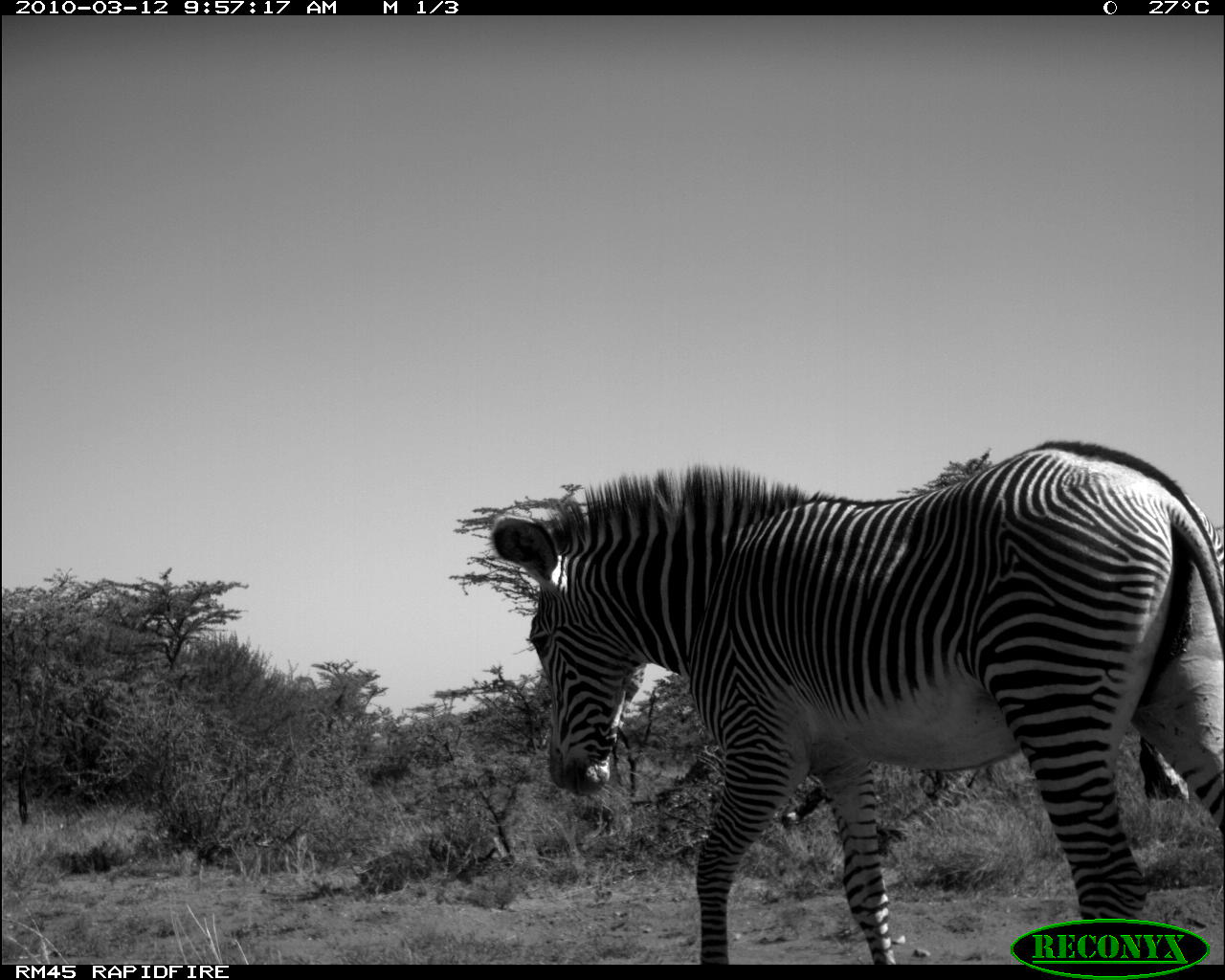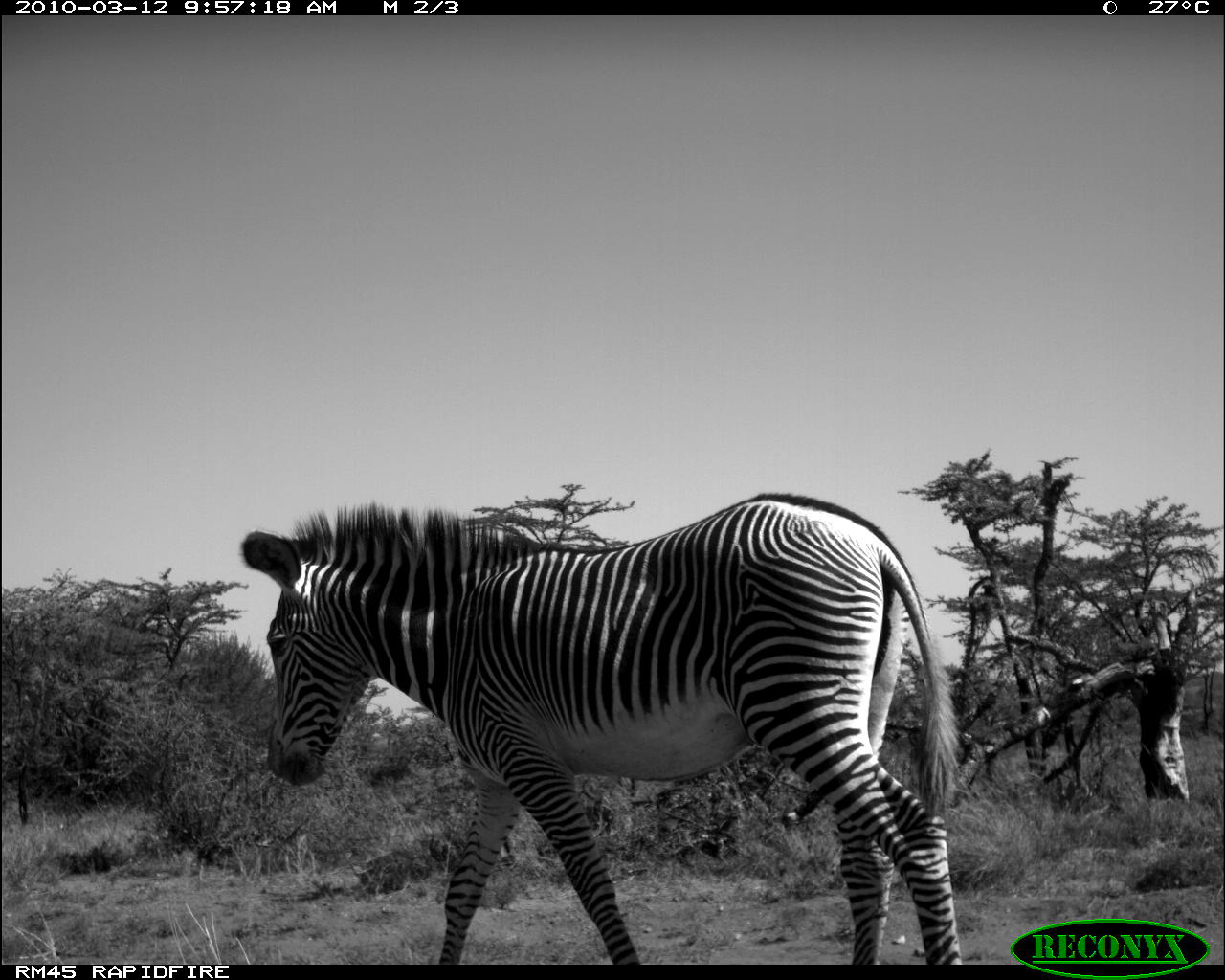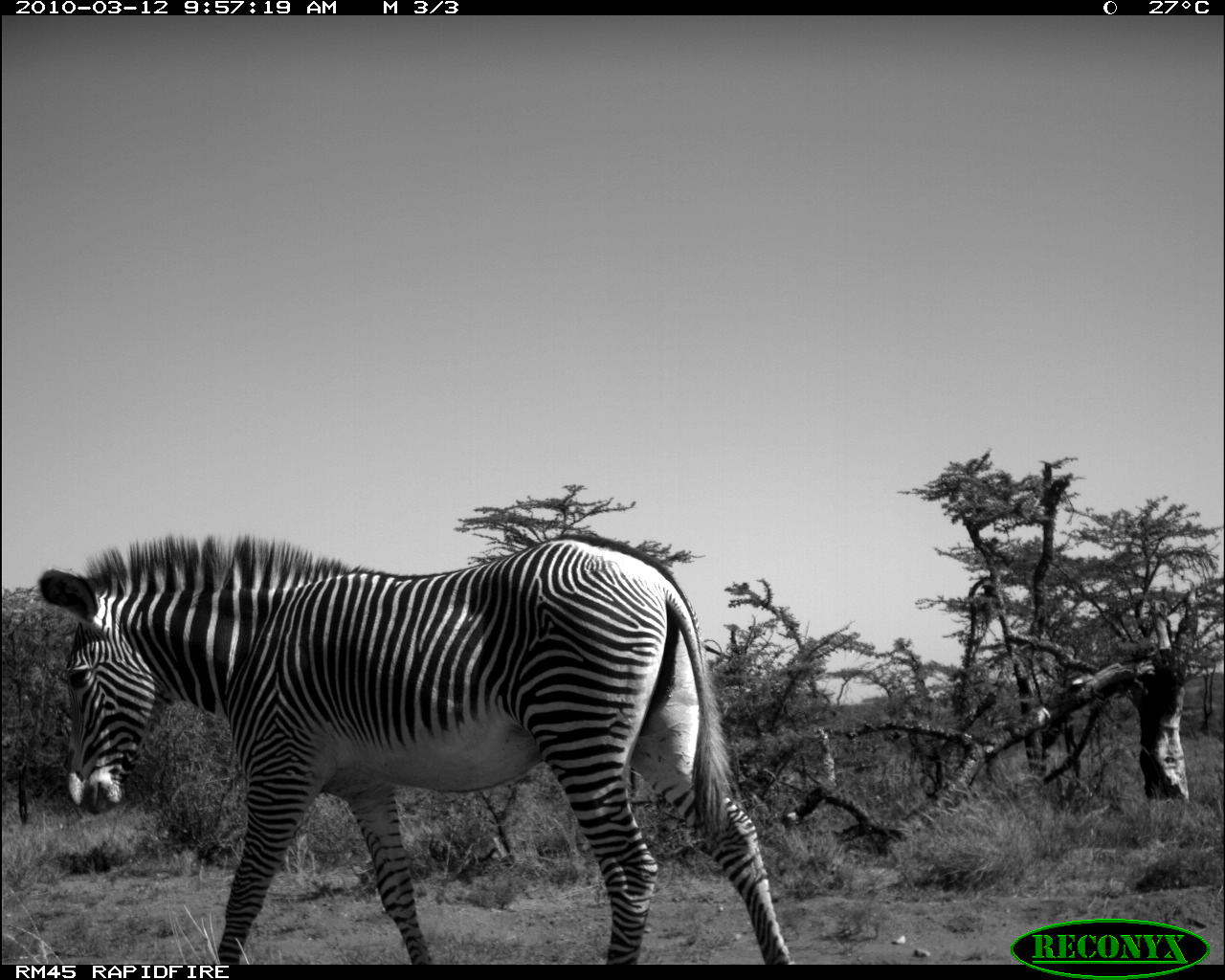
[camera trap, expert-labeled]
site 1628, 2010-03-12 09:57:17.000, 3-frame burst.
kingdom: Animalia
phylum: Chordata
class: Mammalia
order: Perissodactyla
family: Equidae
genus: Equus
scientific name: Equus grevyi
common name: grévy's zebra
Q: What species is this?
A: Equus grevyi (grévy's zebra).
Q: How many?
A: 1.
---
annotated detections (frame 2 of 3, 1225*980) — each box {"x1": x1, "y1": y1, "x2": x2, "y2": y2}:
equus grevyi: {"x1": 237, "y1": 491, "x2": 963, "y2": 963}